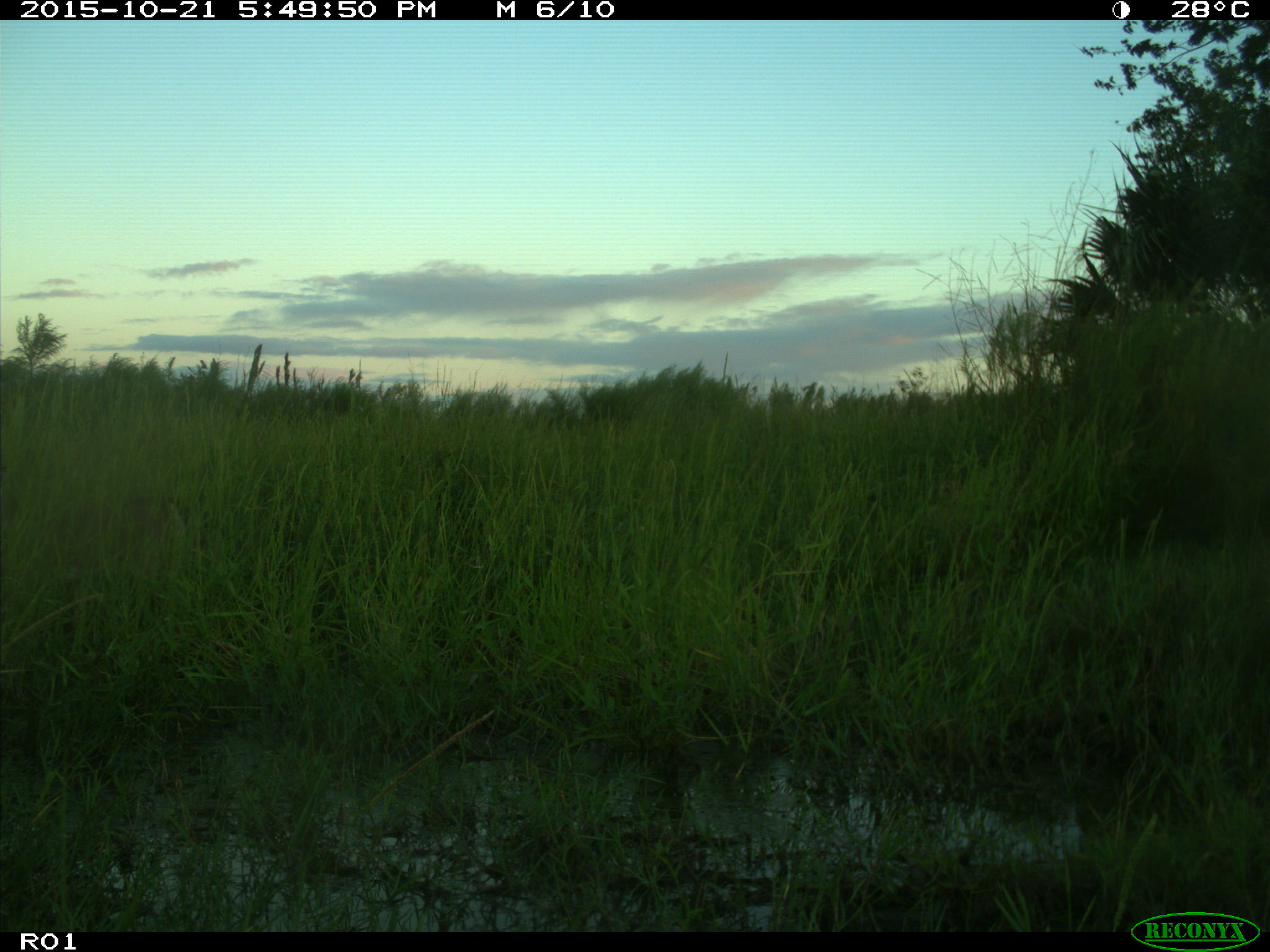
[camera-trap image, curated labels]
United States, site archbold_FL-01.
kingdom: Animalia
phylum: Chordata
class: Mammalia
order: Artiodactyla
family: Cervidae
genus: Odocoileus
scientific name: Odocoileus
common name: deer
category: unidentified deer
Unidentified deer (deer) (Odocoileus).